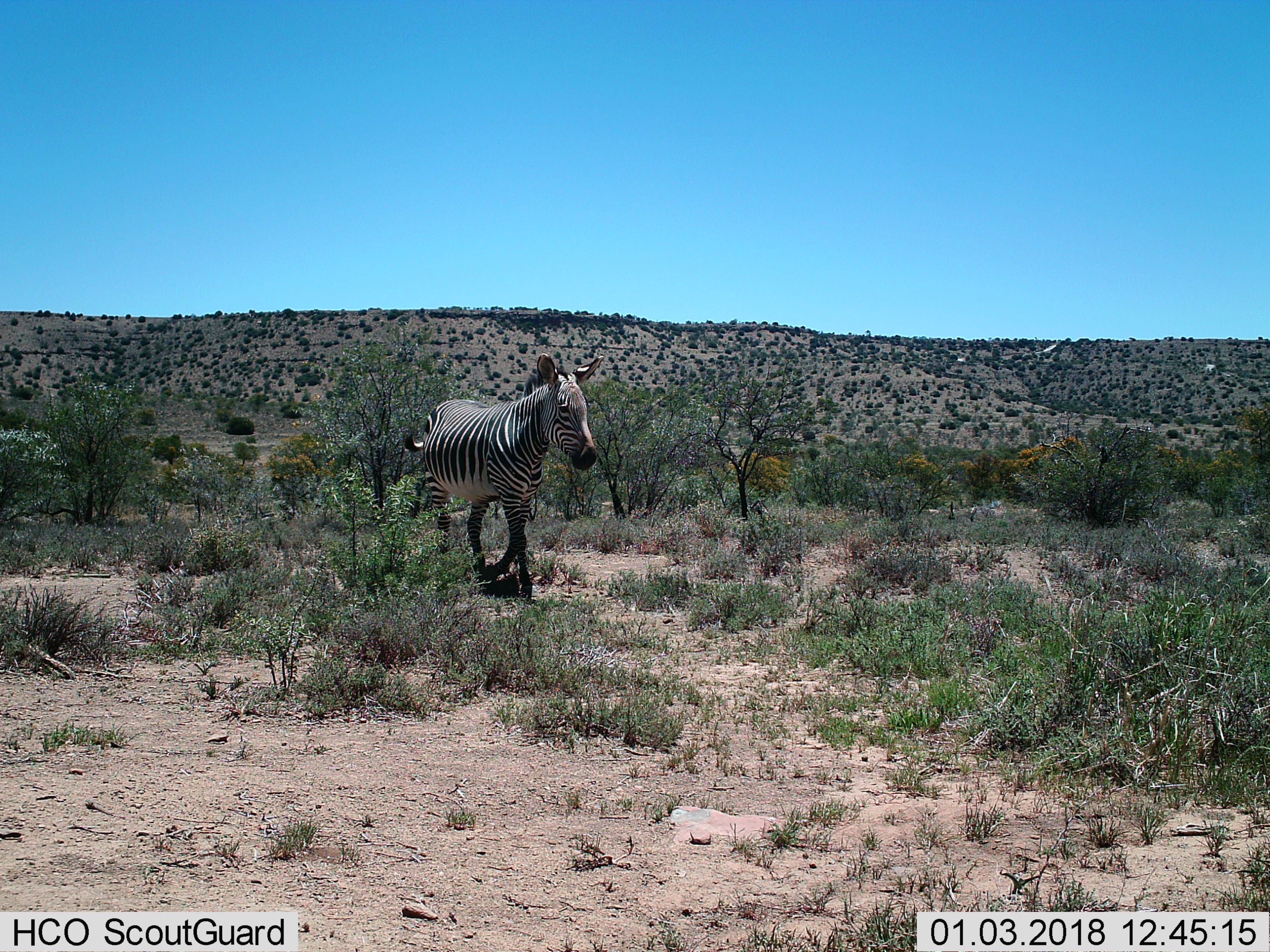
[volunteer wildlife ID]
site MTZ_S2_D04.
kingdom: Animalia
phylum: Chordata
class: Mammalia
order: Perissodactyla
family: Equidae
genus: Equus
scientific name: Equus zebra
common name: mountain zebra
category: zebramountain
Zebramountain (mountain zebra) (Equus zebra), count 1. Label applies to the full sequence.